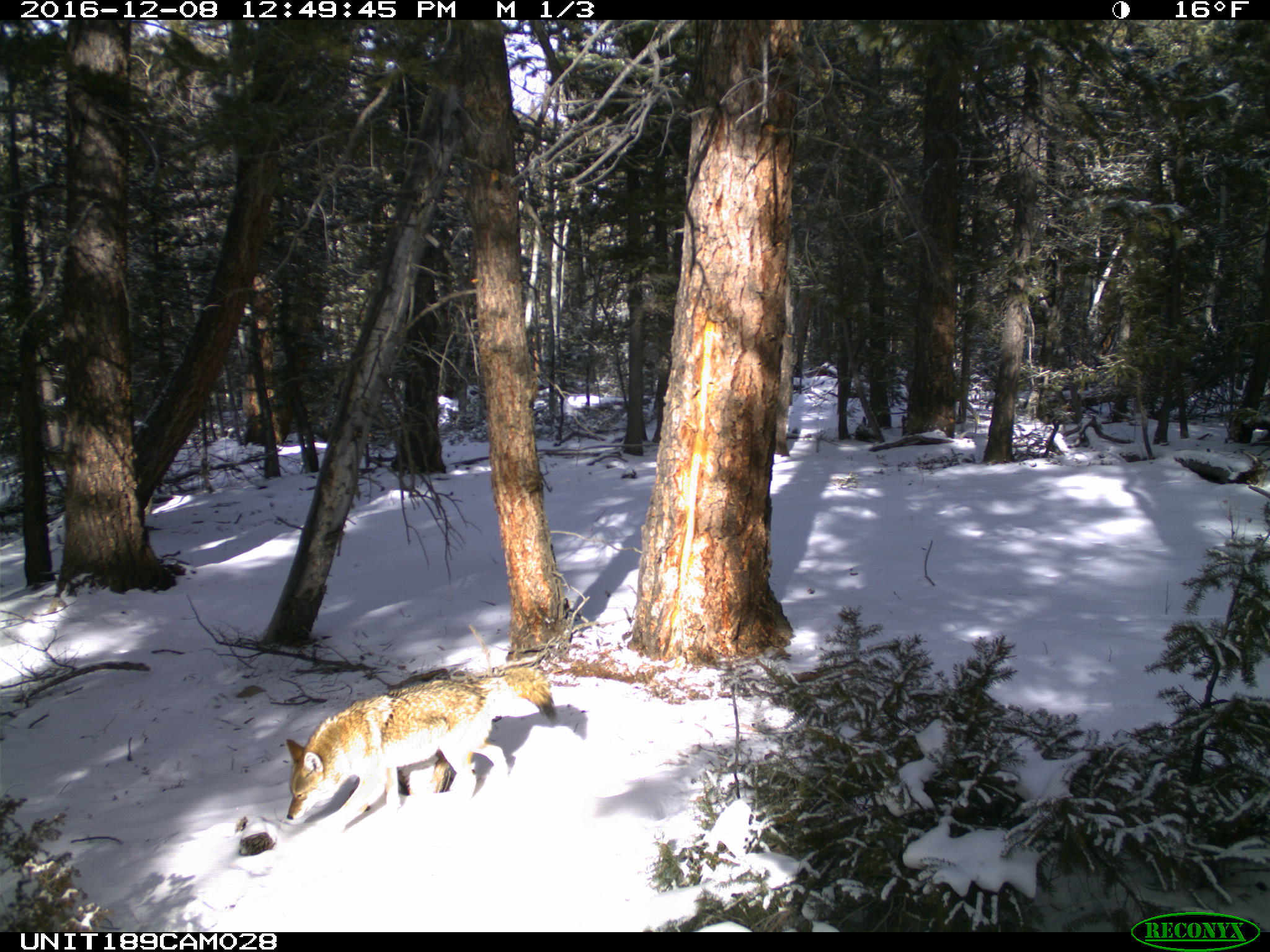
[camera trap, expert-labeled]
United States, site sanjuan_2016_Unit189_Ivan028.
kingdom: Animalia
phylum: Chordata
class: Mammalia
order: Carnivora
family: Canidae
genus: Canis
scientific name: Canis latrans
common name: coyote